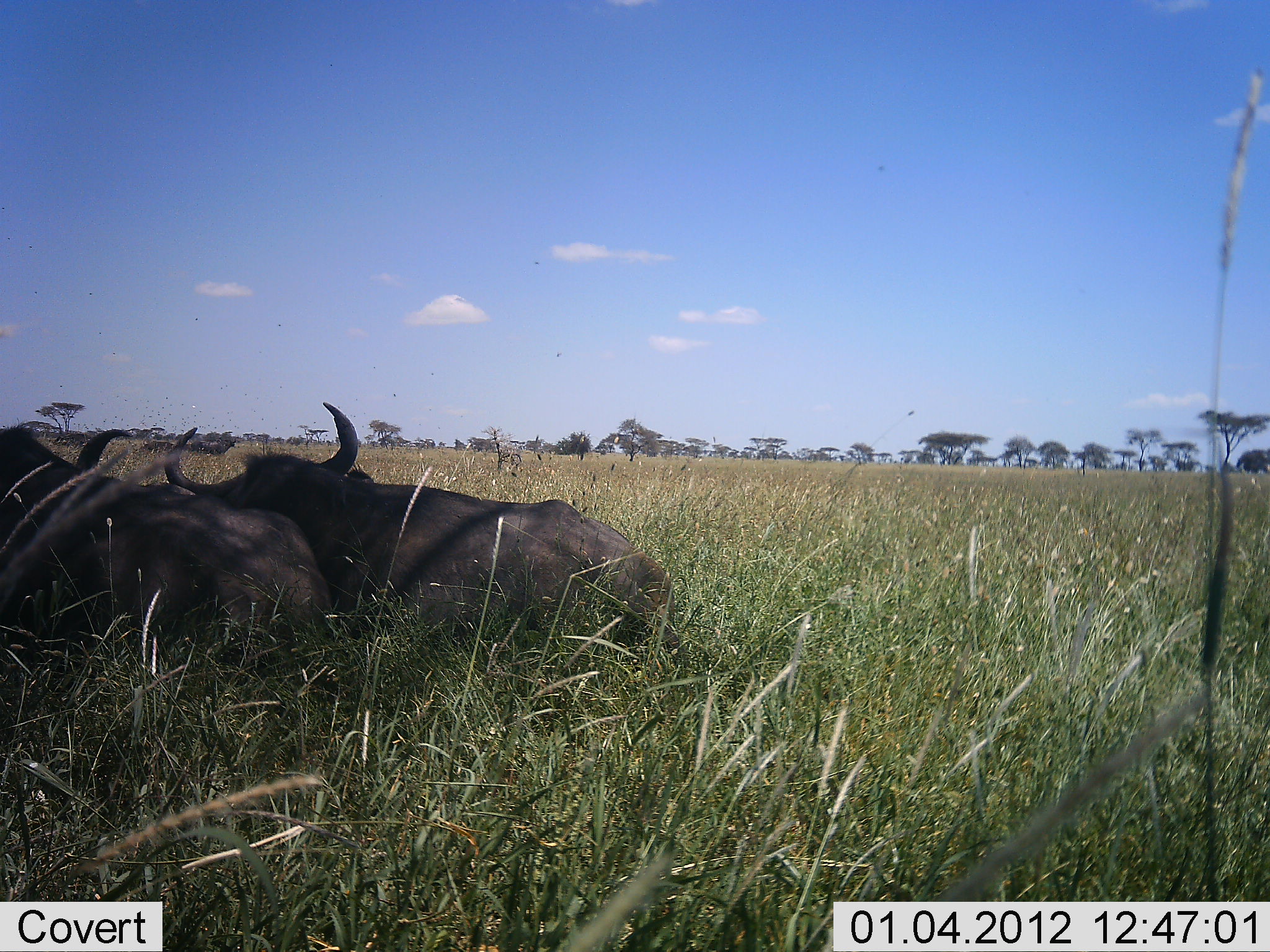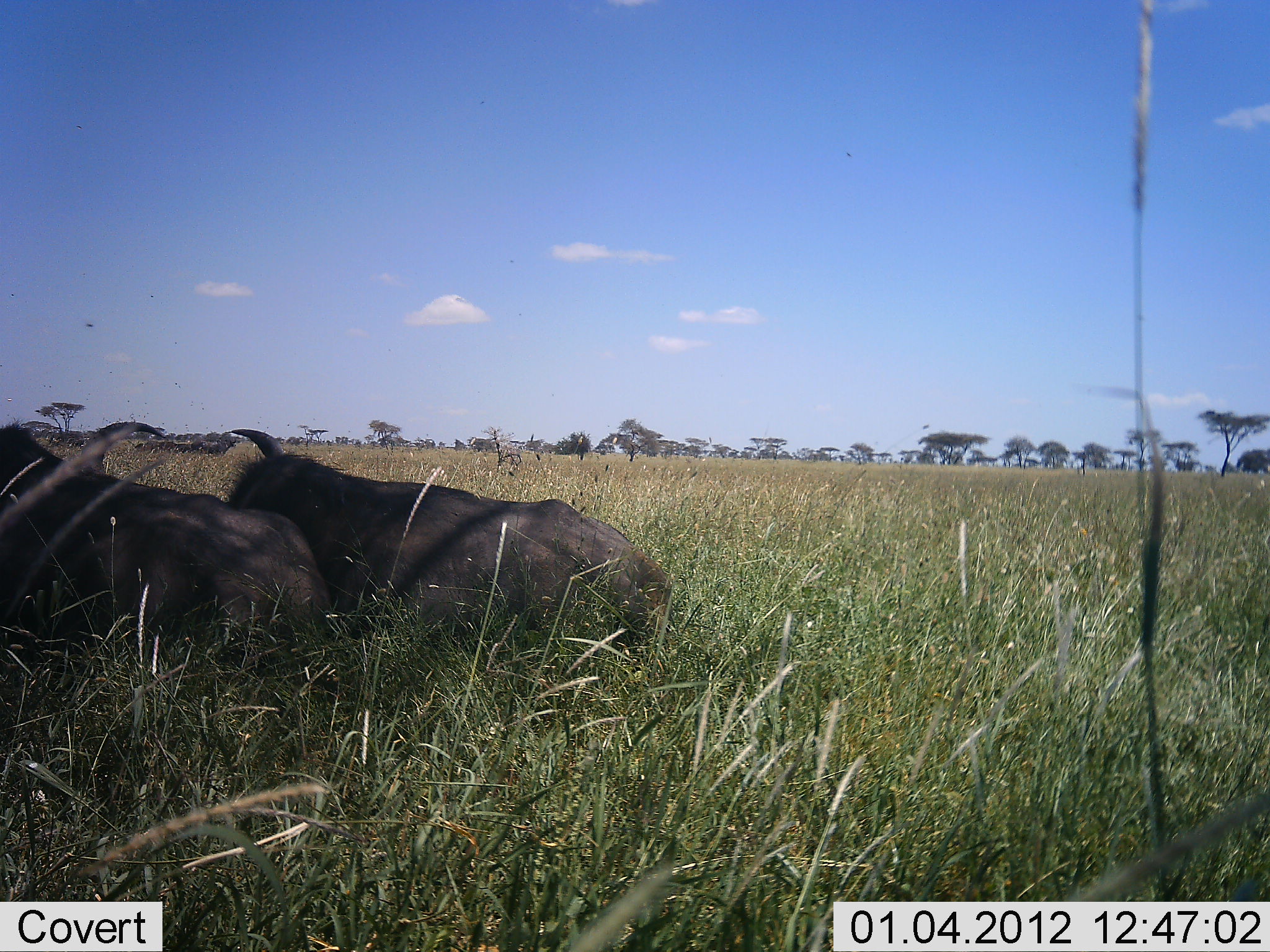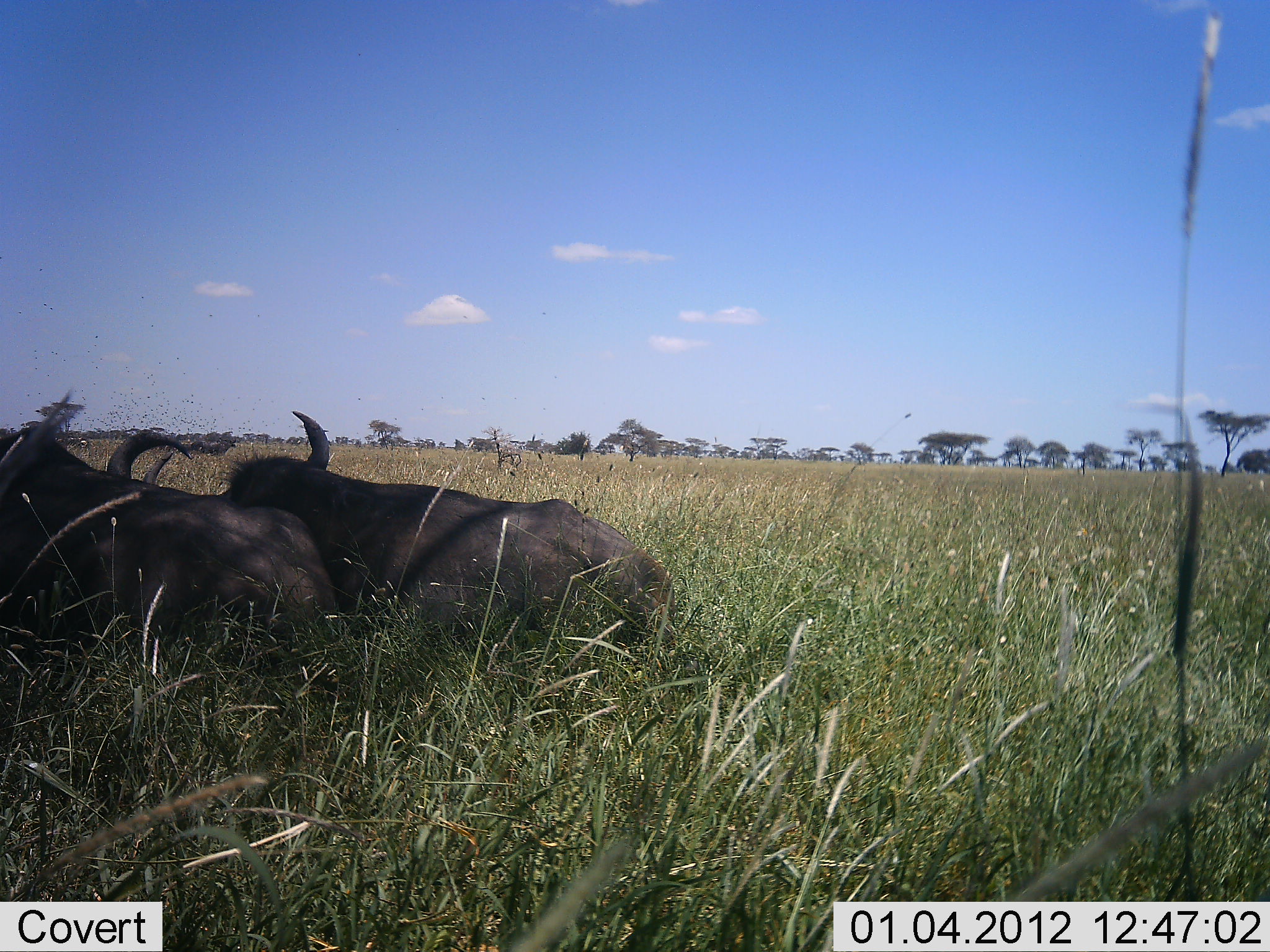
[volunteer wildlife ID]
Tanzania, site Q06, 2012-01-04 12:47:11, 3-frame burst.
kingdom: Animalia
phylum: Chordata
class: Mammalia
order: Artiodactyla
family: Bovidae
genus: Connochaetes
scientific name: Connochaetes taurinus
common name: blue wildebeest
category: wildebeest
Wildebeest (blue wildebeest) (Connochaetes taurinus), count 2. Behavior (volunteer vote fractions): standing 0%, resting 100%, moving 0%, interacting 9%. Young present (vote fraction): 0%. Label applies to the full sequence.